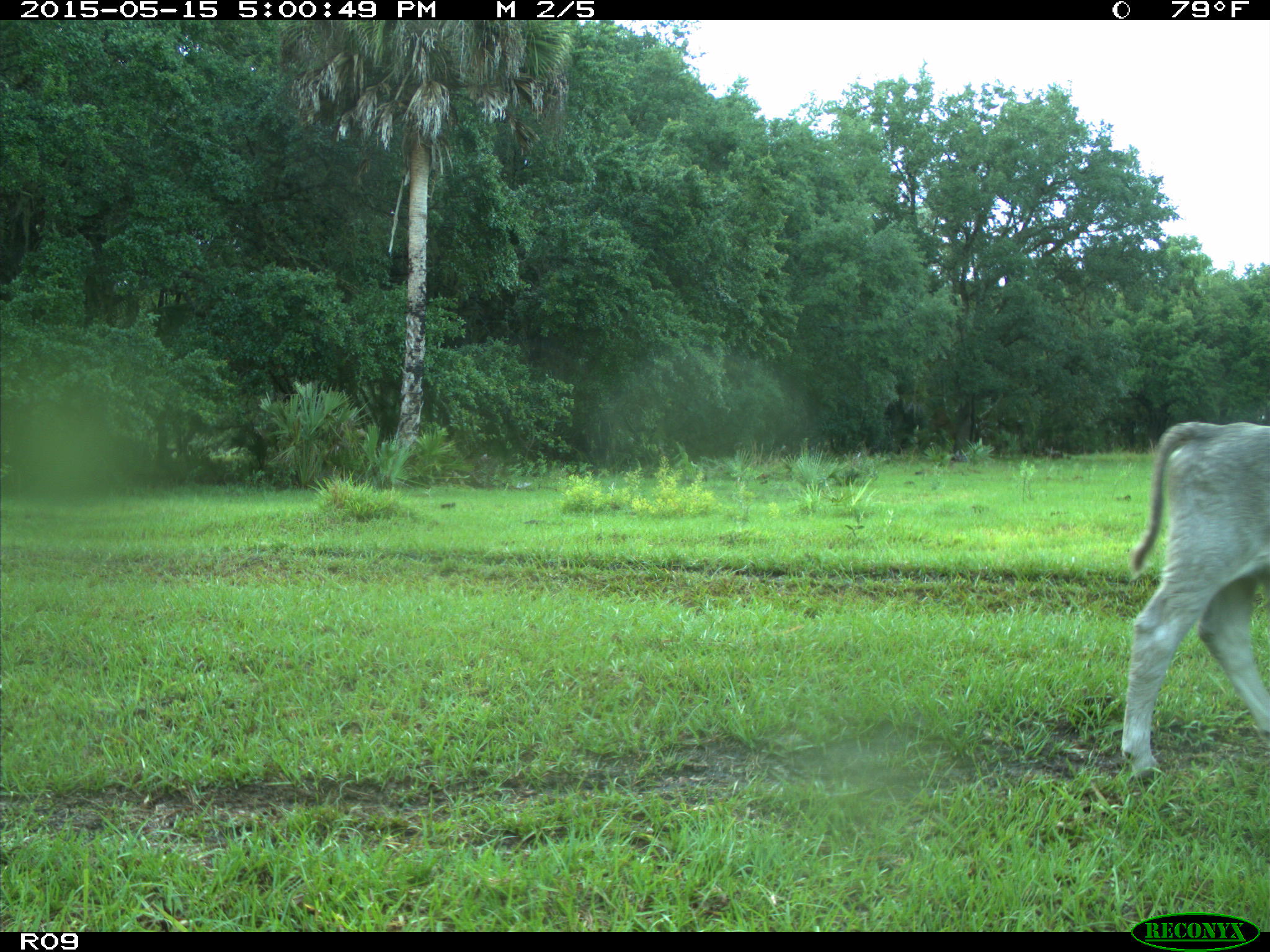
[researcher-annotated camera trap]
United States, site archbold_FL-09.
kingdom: Animalia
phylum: Chordata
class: Mammalia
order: Artiodactyla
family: Bovidae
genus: Bos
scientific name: Bos taurus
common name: domestic cow